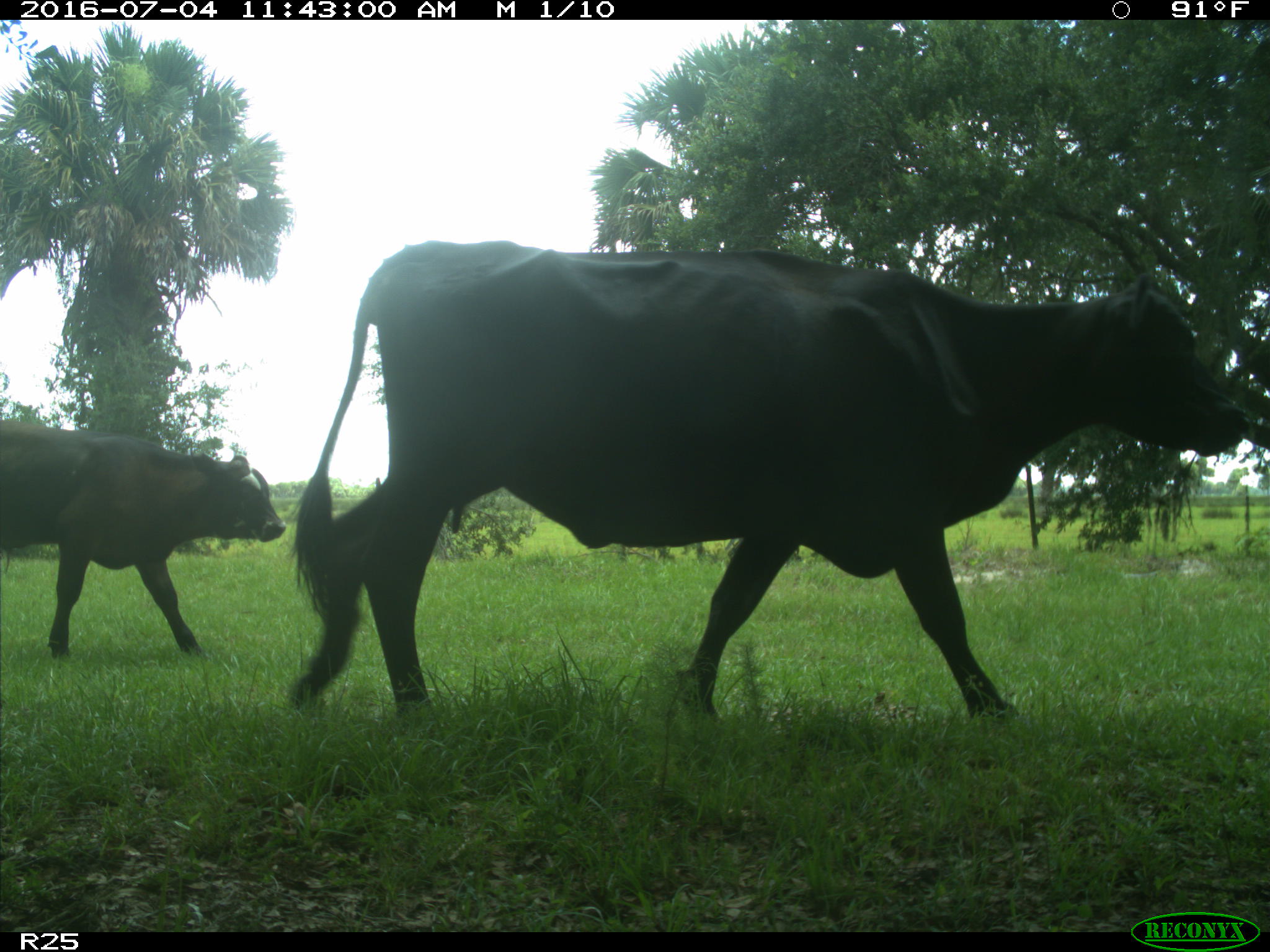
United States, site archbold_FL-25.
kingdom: Animalia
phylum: Chordata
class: Mammalia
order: Artiodactyla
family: Bovidae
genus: Bos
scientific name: Bos taurus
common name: domestic cow